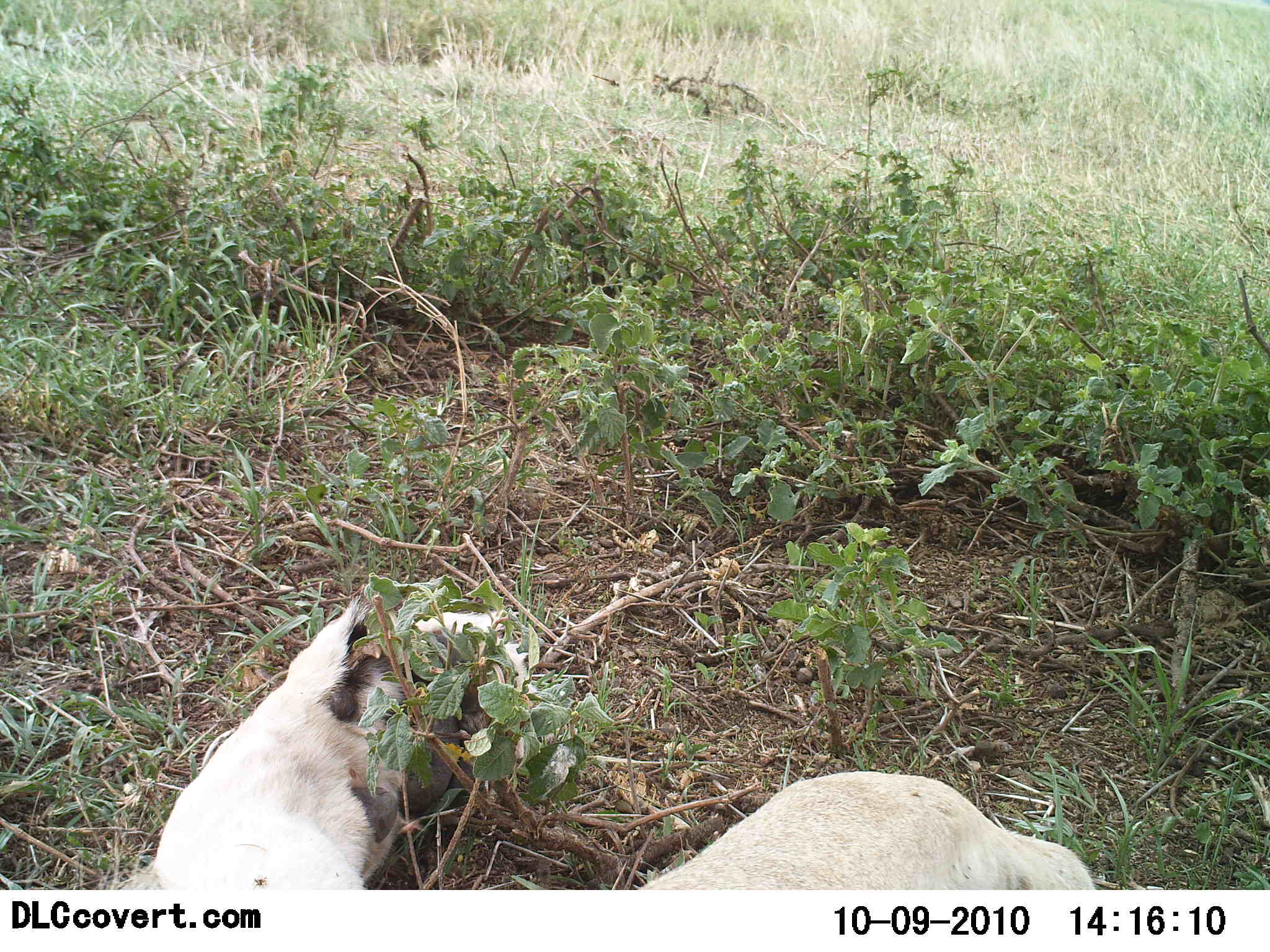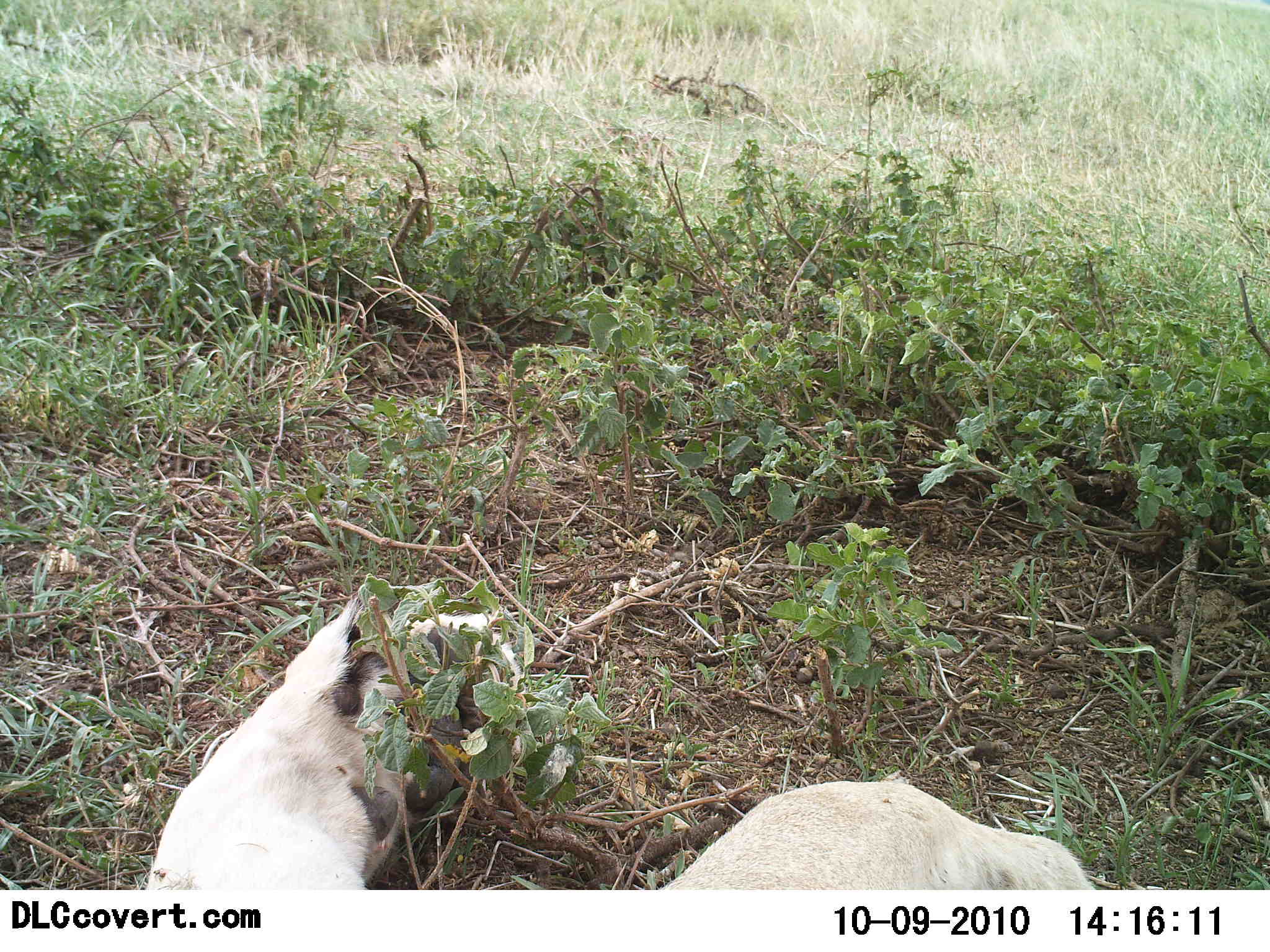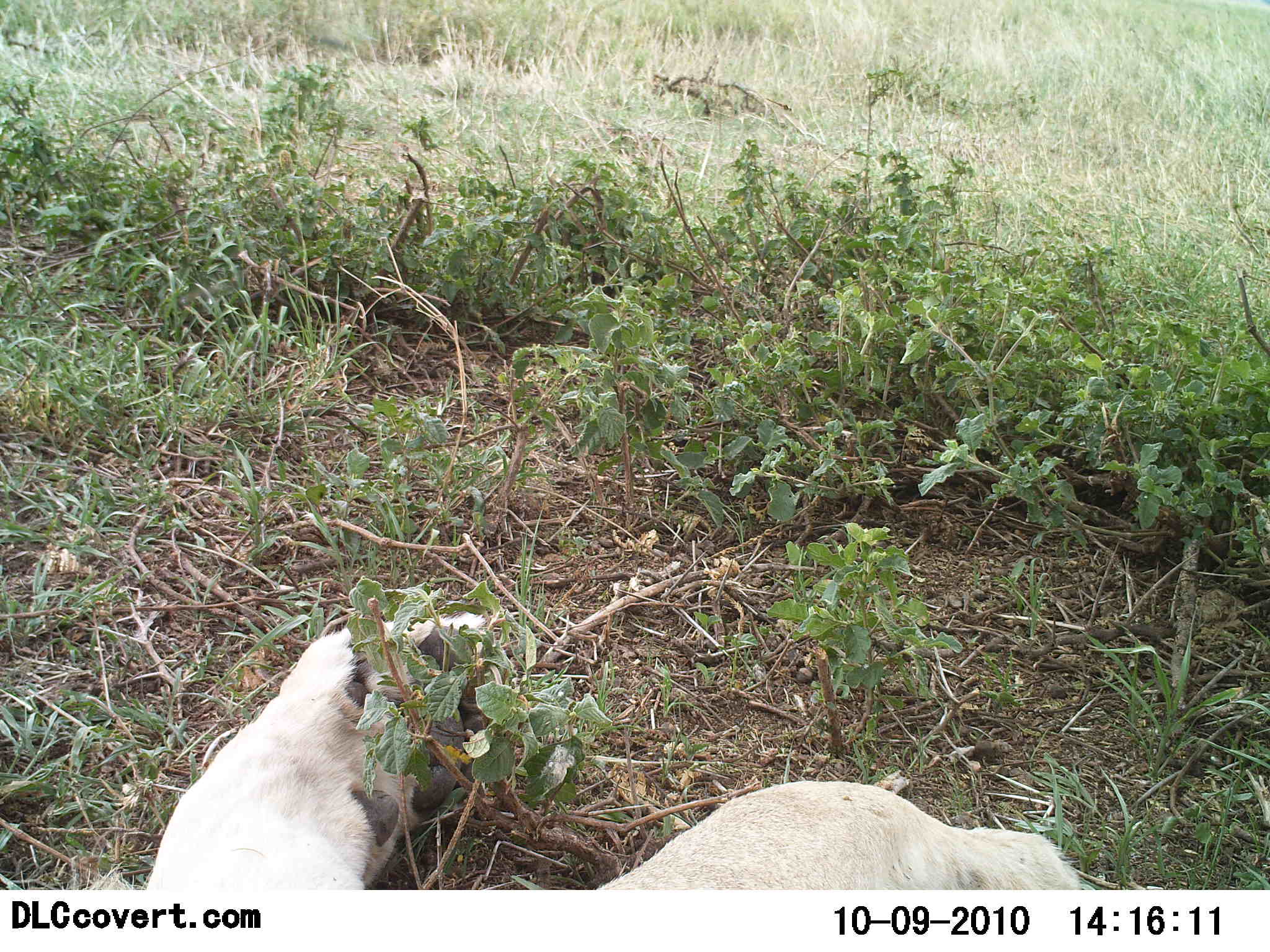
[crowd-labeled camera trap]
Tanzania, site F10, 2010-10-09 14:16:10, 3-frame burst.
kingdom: Animalia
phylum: Chordata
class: Mammalia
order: Carnivora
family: Felidae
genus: Panthera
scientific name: Panthera leo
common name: lion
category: lionfemale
Lionfemale (lion) (Panthera leo), count 1. Behavior (volunteer vote fractions): standing 0%, resting 100%, moving 0%, interacting 0%. Young present (vote fraction): 0%. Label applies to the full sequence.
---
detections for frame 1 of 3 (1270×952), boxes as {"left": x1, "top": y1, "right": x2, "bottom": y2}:
animal: {"left": 108, "top": 592, "right": 1096, "bottom": 892}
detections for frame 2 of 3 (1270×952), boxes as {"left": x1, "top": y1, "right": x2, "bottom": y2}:
animal: {"left": 144, "top": 584, "right": 1099, "bottom": 890}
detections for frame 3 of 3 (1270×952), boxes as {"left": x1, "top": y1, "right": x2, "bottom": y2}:
animal: {"left": 142, "top": 610, "right": 1095, "bottom": 890}